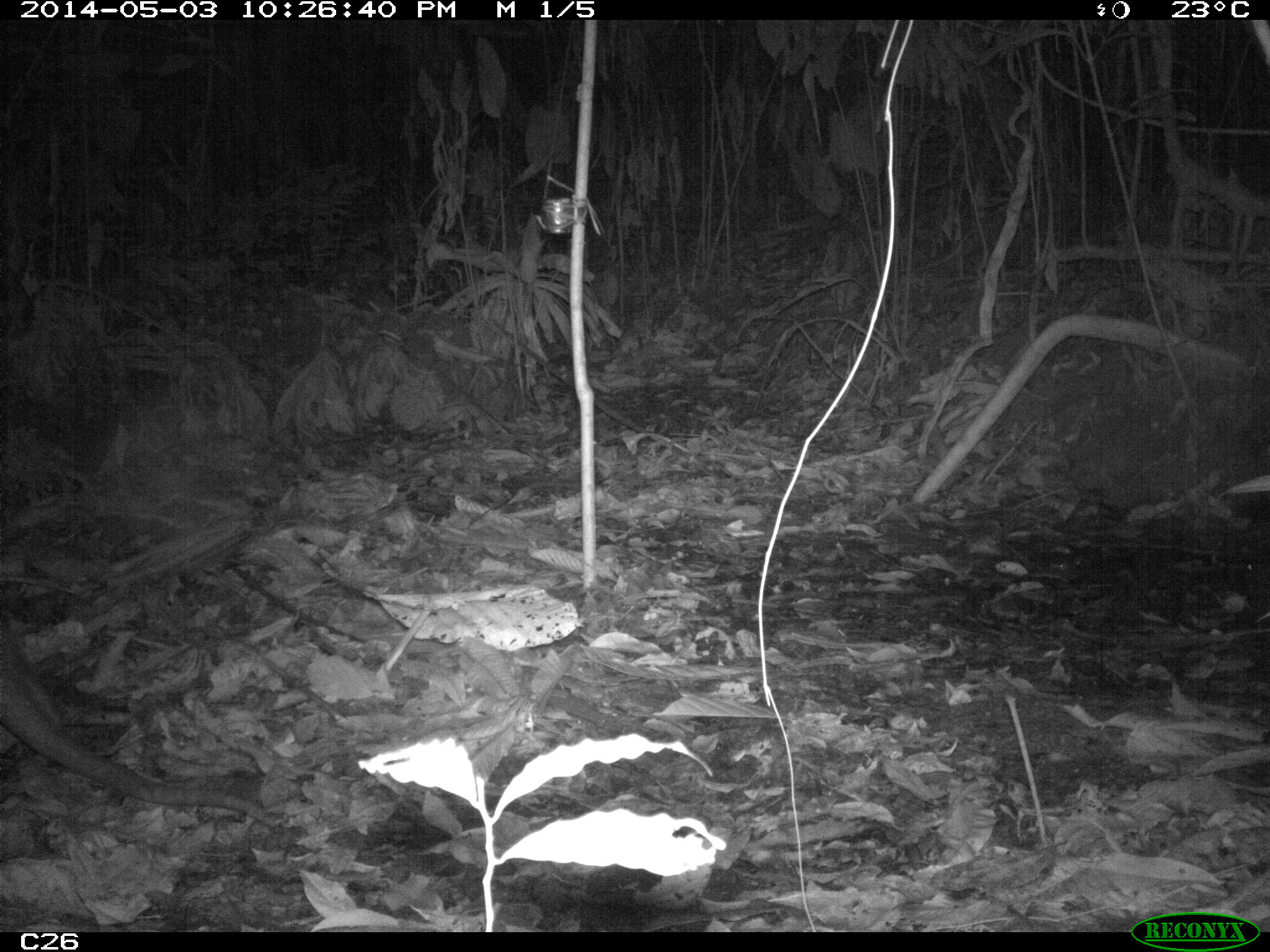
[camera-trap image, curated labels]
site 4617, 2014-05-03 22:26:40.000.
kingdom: Animalia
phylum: Chordata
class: Mammalia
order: Pilosa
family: Myrmecophagidae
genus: Tamandua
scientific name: Tamandua tetradactyla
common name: southern tamandua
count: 1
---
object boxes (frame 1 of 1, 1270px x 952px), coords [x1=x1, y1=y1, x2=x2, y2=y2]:
tamandua tetradactyla: [x1=0, y1=612, x2=288, y2=830]